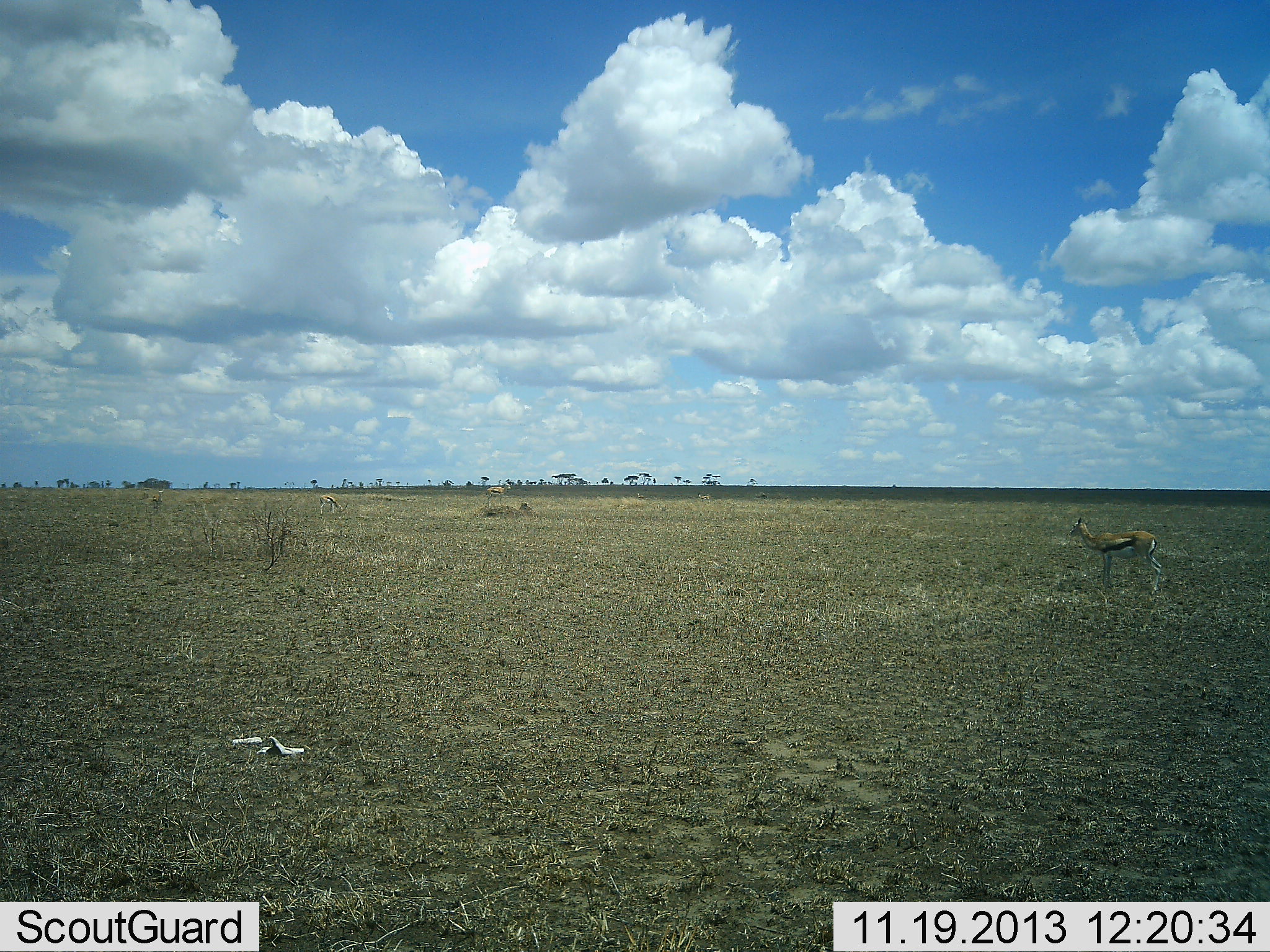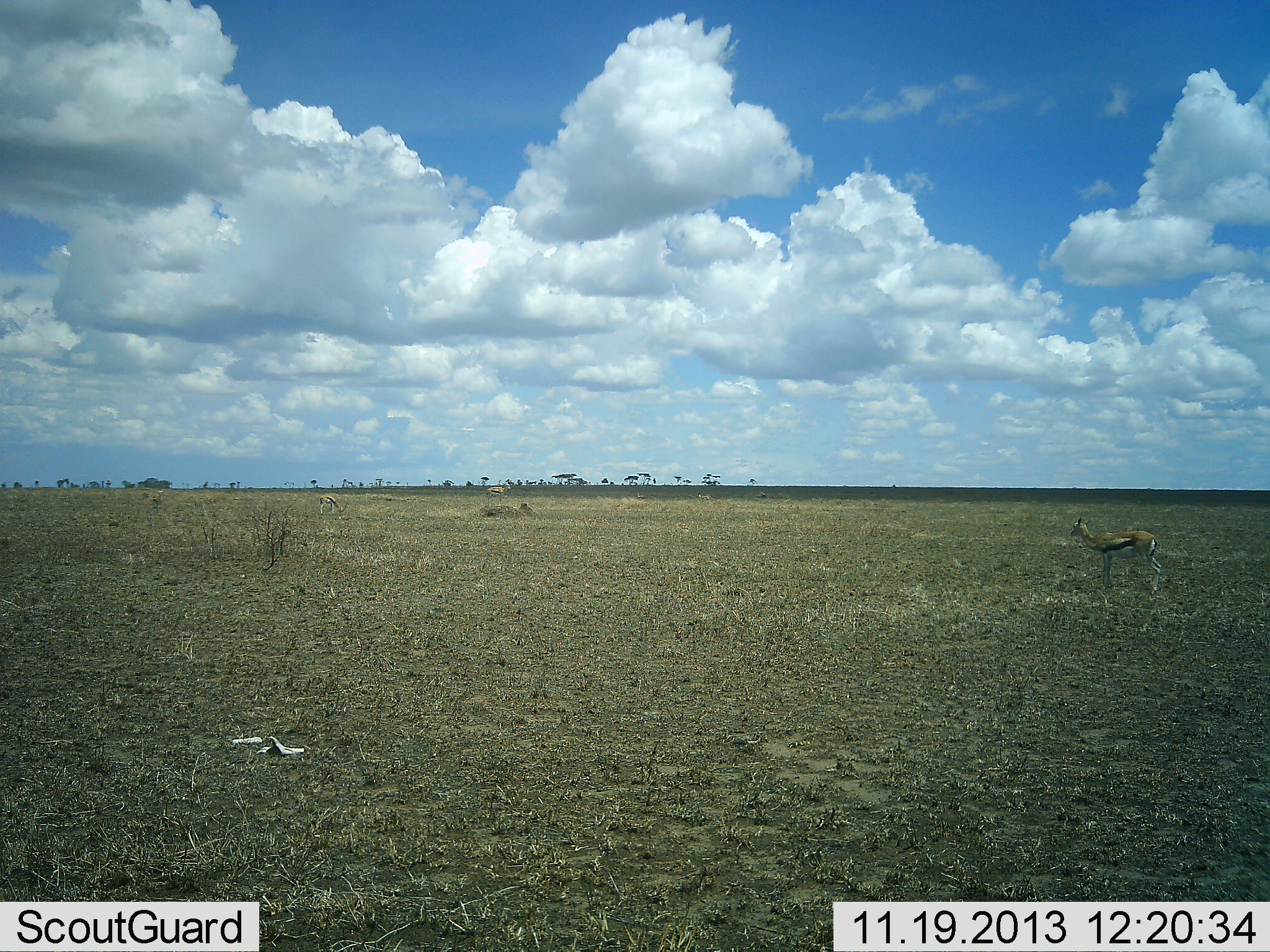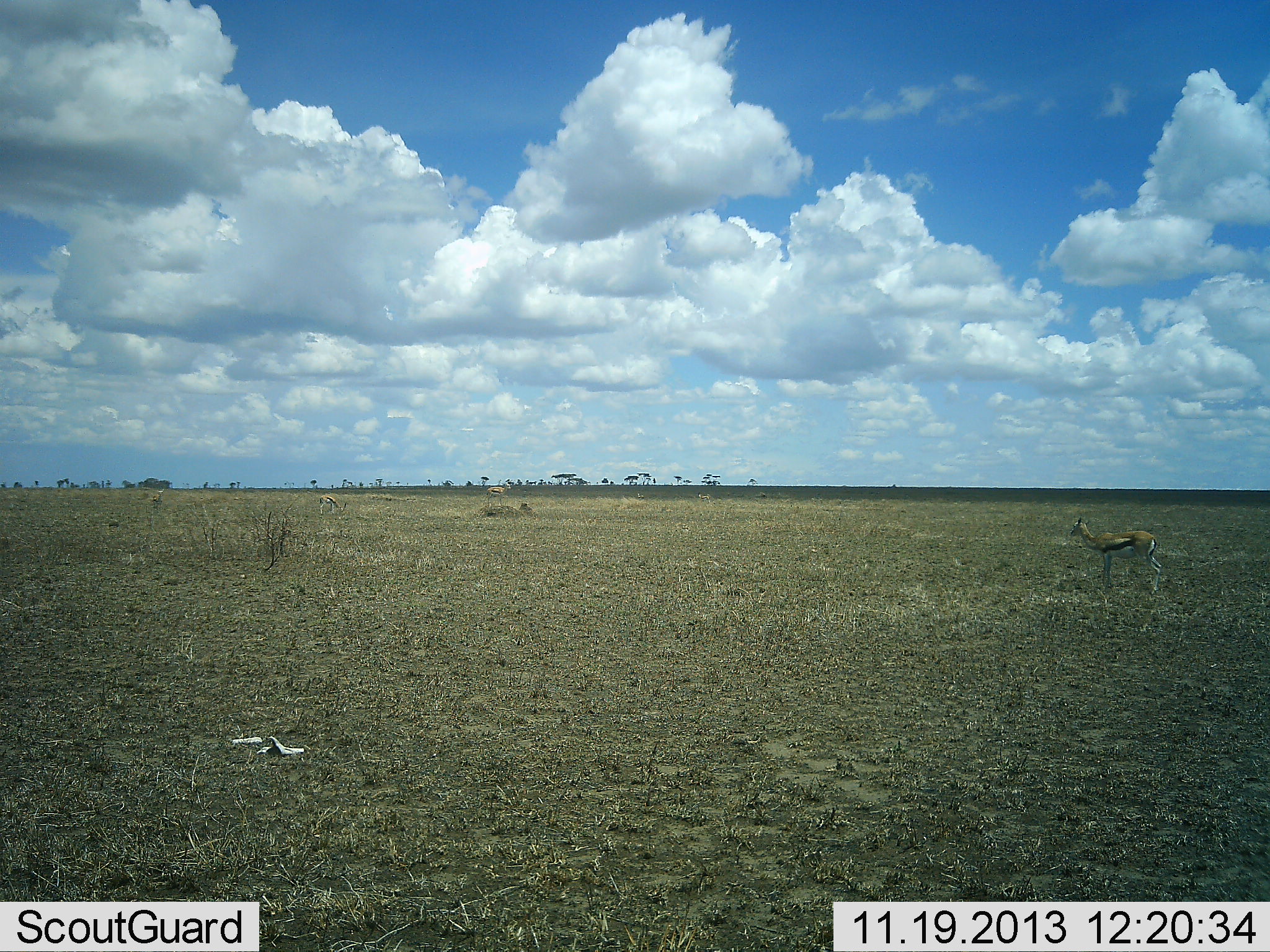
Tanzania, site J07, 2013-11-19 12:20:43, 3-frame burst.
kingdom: Animalia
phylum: Chordata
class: Mammalia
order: Artiodactyla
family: Bovidae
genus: Eudorcas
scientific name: Eudorcas thomsonii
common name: thomson's gazelle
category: gazellethomsons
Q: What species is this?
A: Gazellethomsons (thomson's gazelle) (Eudorcas thomsonii).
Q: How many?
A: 1.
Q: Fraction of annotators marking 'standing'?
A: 100%.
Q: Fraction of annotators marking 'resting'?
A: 0%.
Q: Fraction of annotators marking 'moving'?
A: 0%.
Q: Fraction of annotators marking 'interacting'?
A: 0%.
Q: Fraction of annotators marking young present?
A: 0%.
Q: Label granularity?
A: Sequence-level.